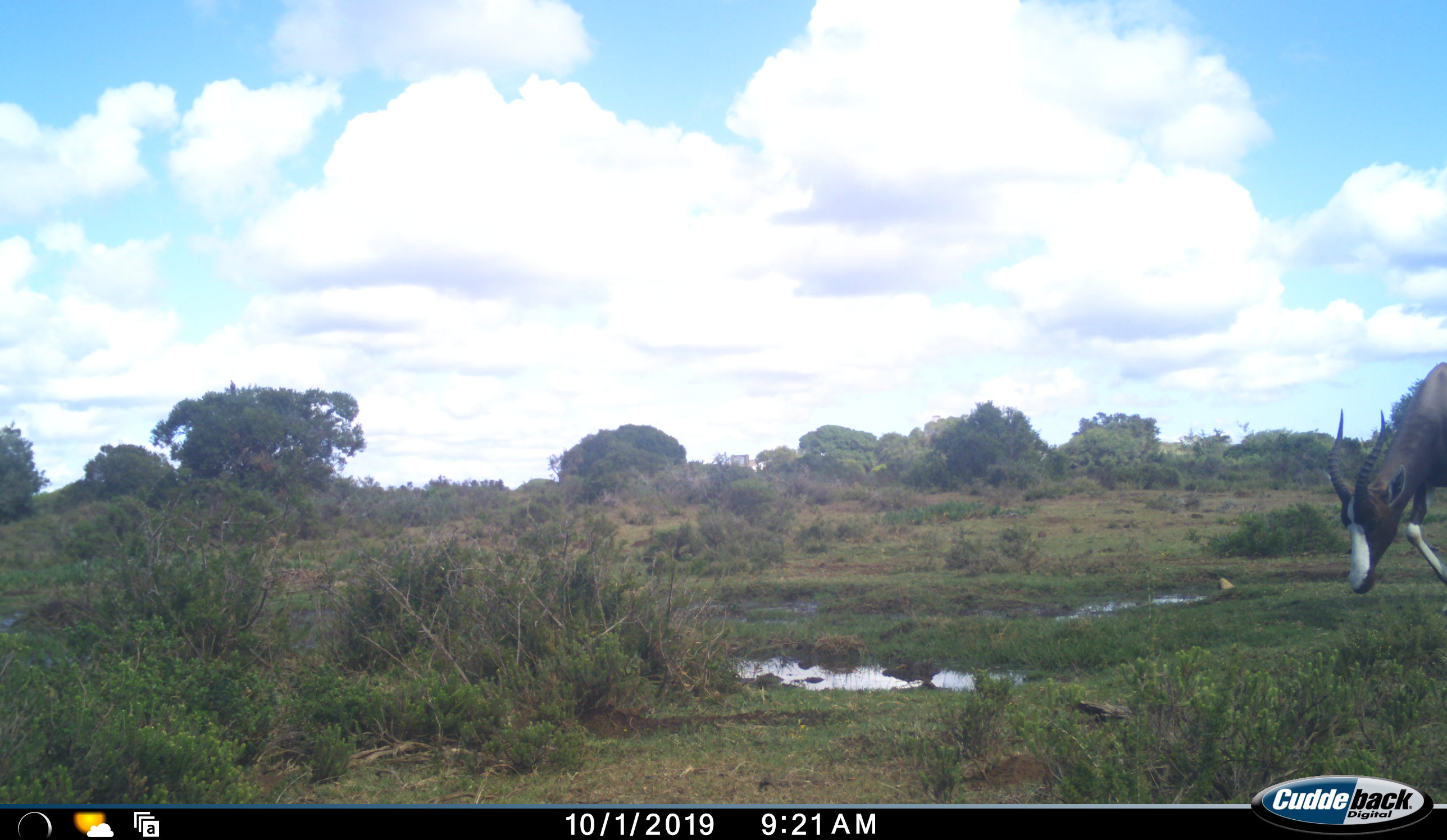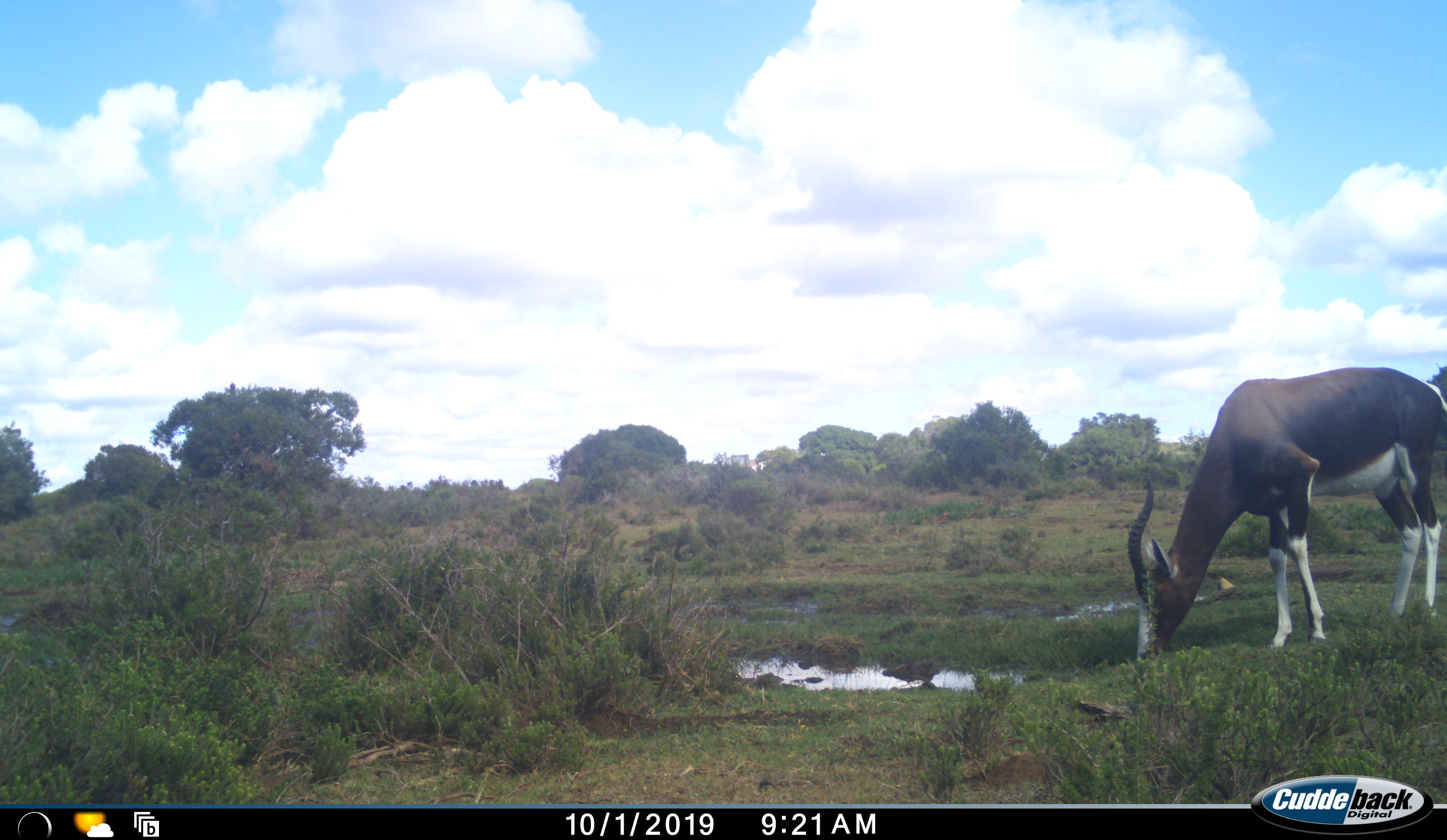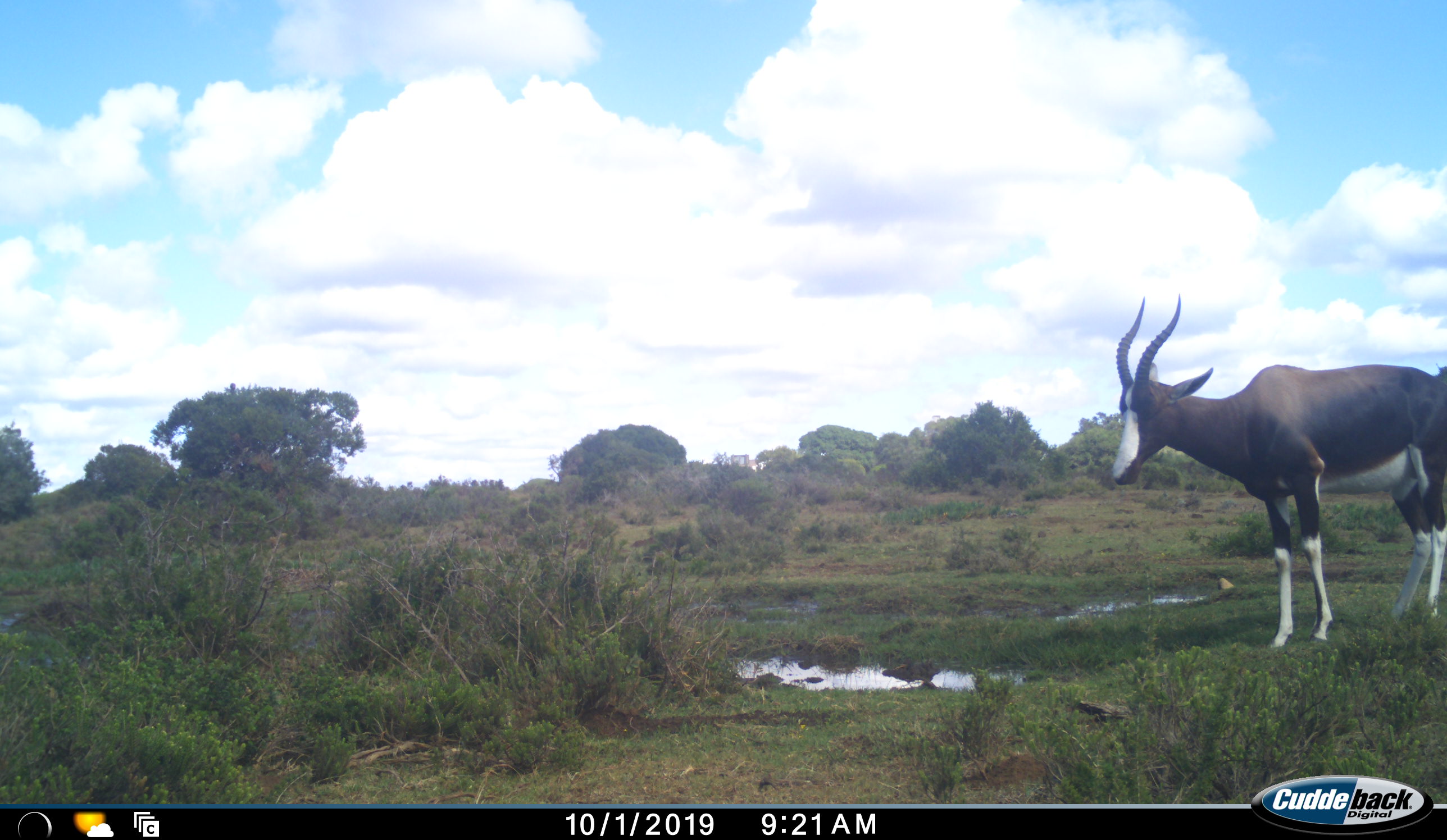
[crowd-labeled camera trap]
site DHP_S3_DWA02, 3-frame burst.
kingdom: Animalia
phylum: Chordata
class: Mammalia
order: Artiodactyla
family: Bovidae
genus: Damaliscus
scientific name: Damaliscus pygargus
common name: bontebok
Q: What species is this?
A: Bontebok (Damaliscus pygargus).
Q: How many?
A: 1.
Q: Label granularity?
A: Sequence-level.